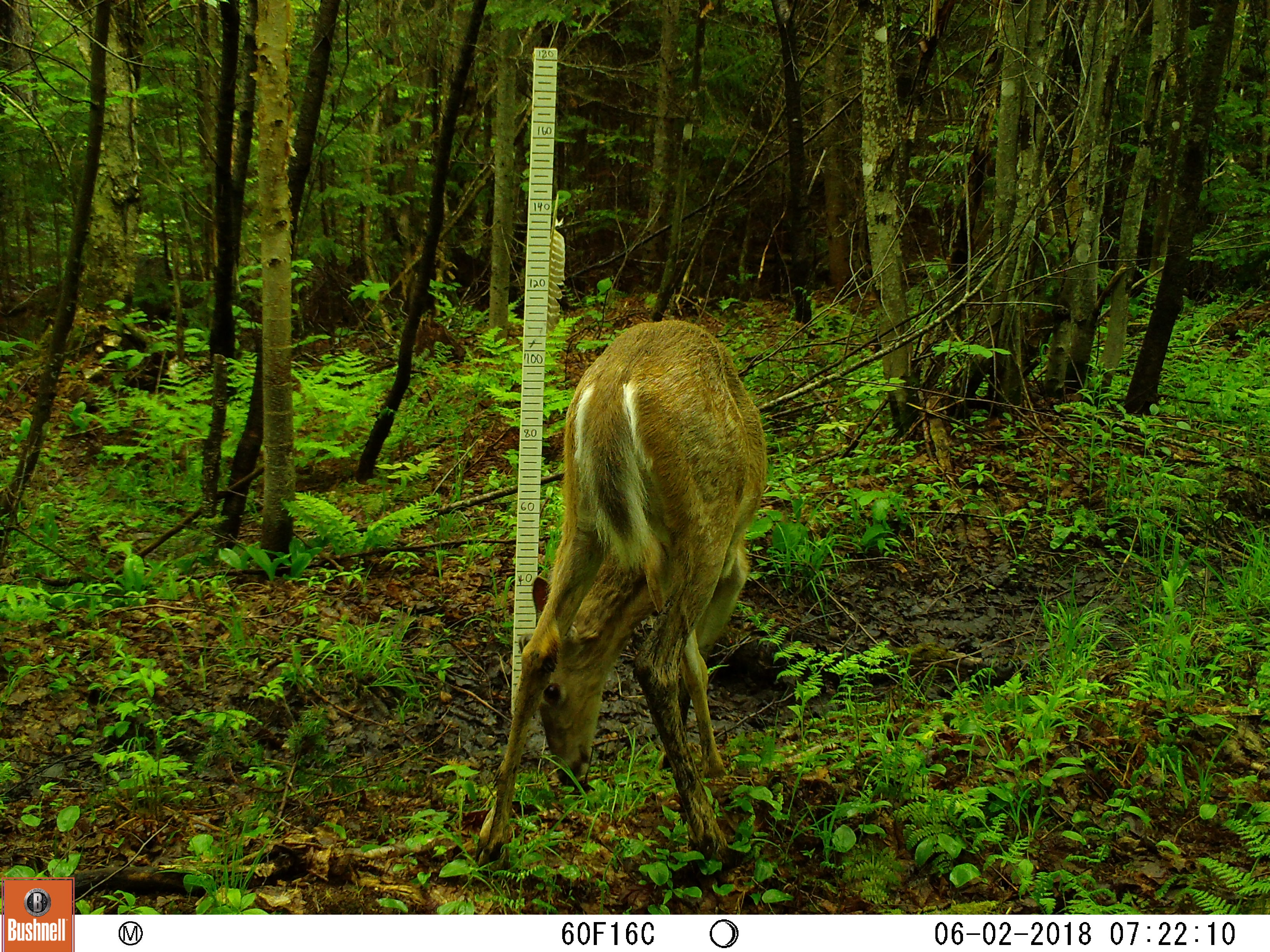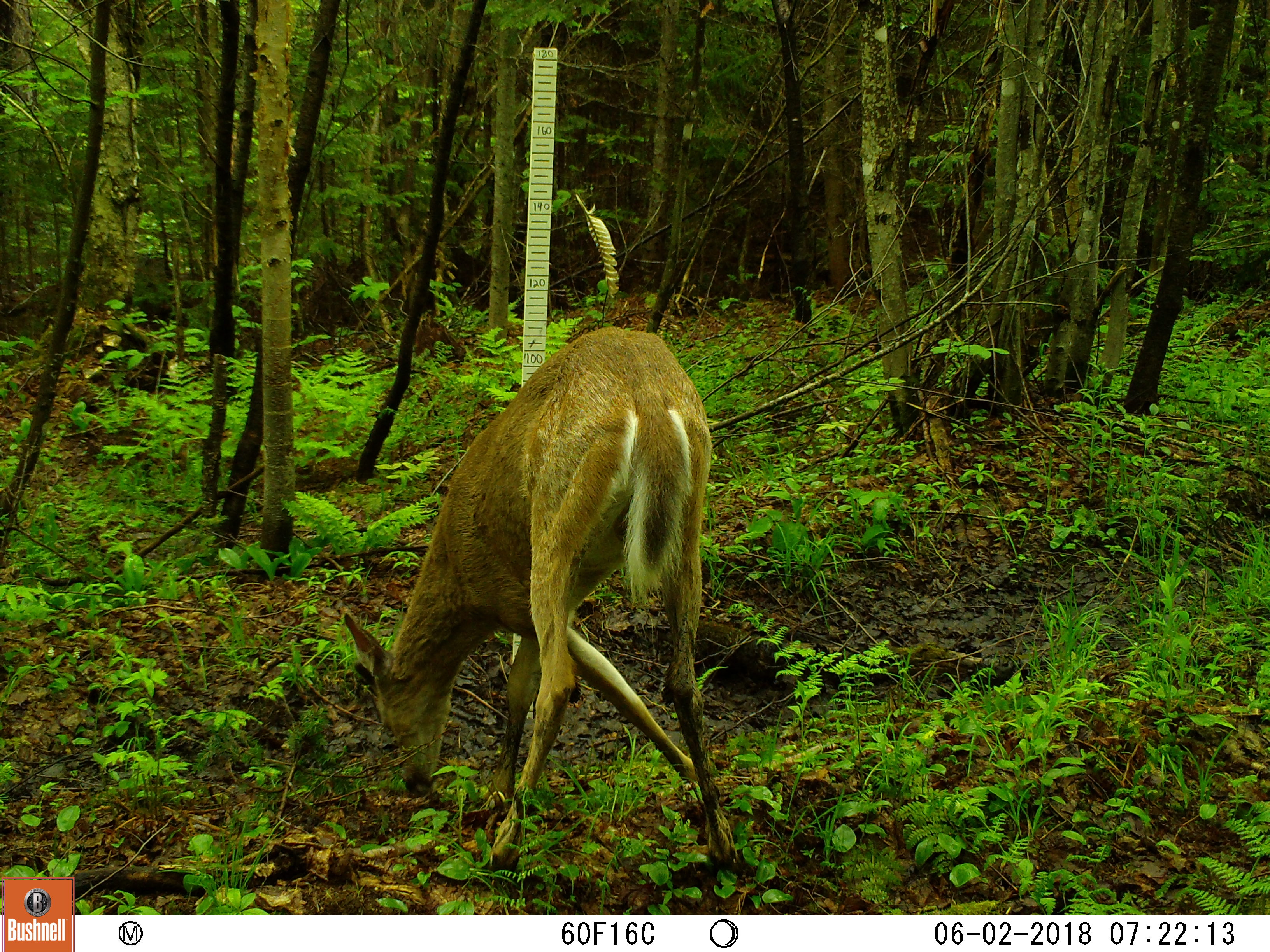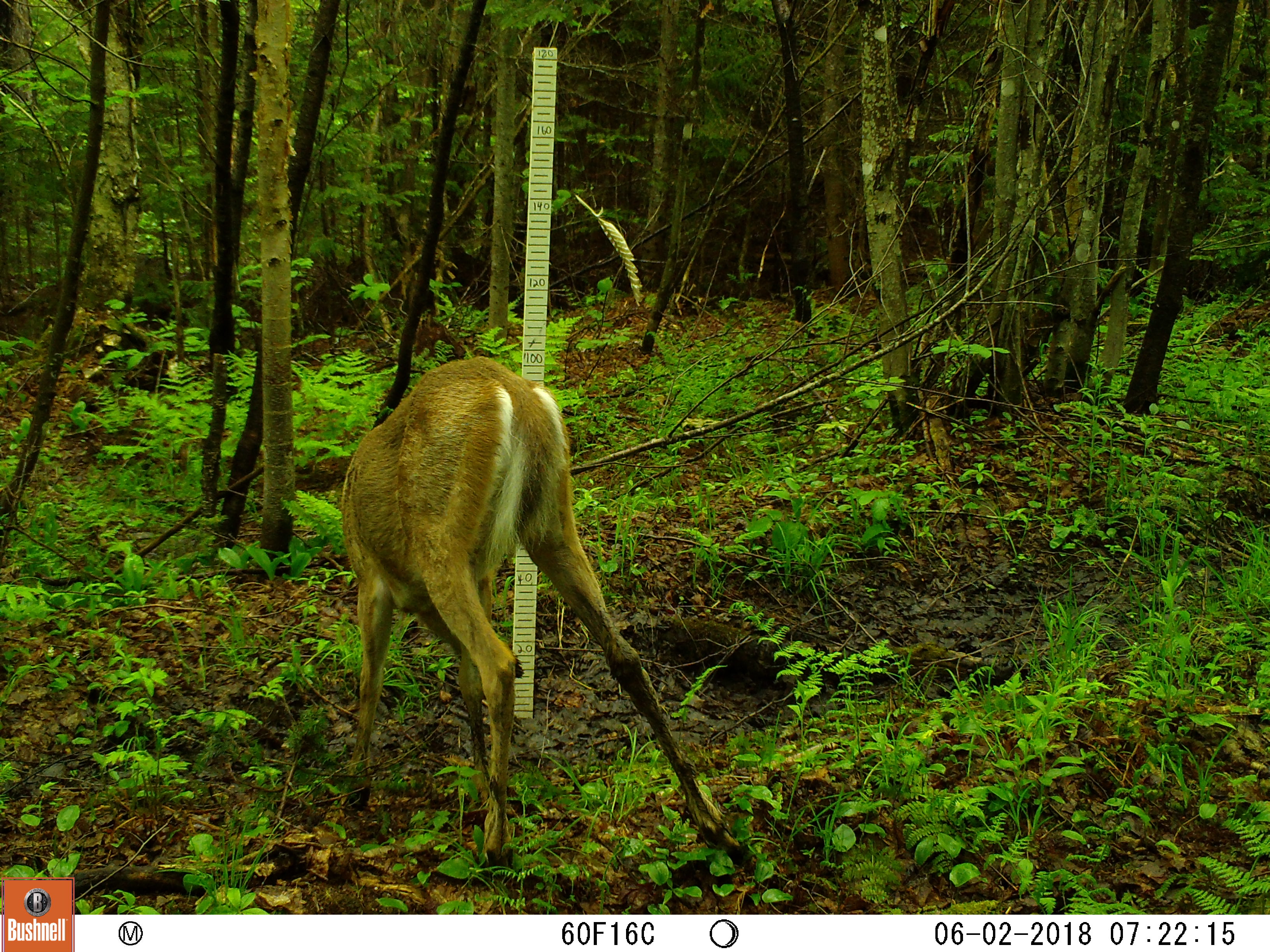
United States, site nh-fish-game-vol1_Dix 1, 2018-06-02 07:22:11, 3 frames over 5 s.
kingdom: Animalia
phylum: Chordata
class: Mammalia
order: Artiodactyla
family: Cervidae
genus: Odocoileus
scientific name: Odocoileus virginianus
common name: white-tailed deer